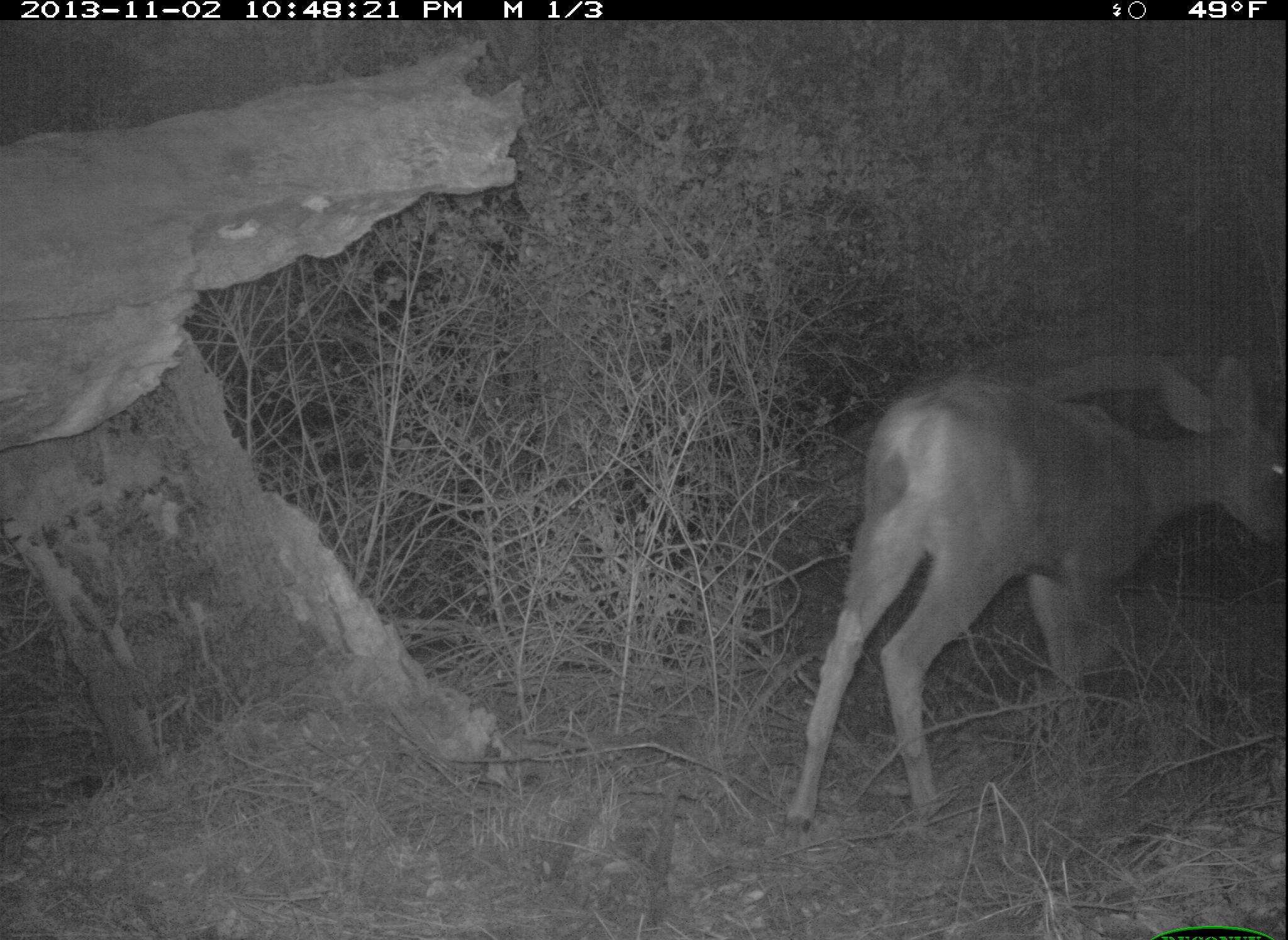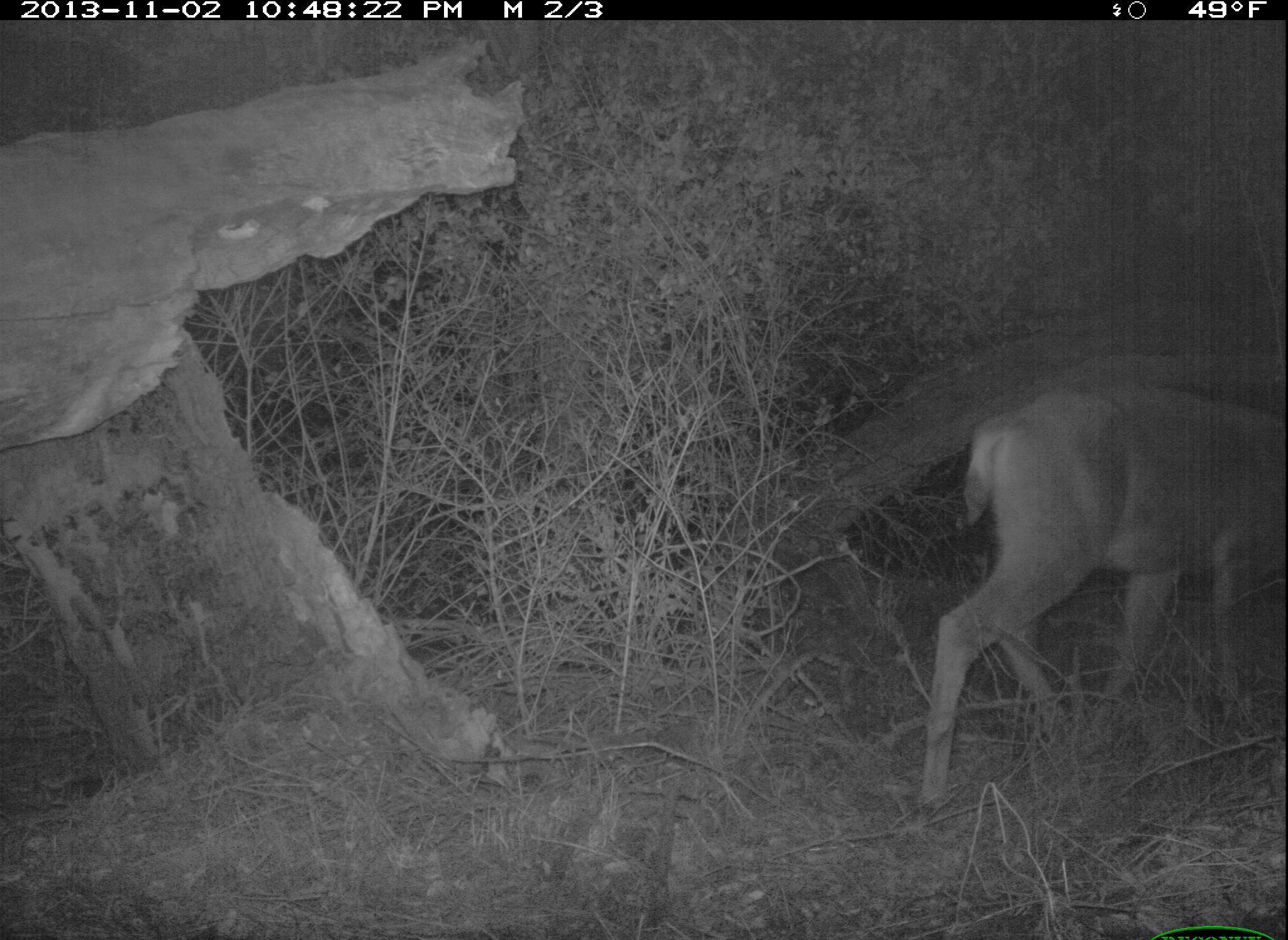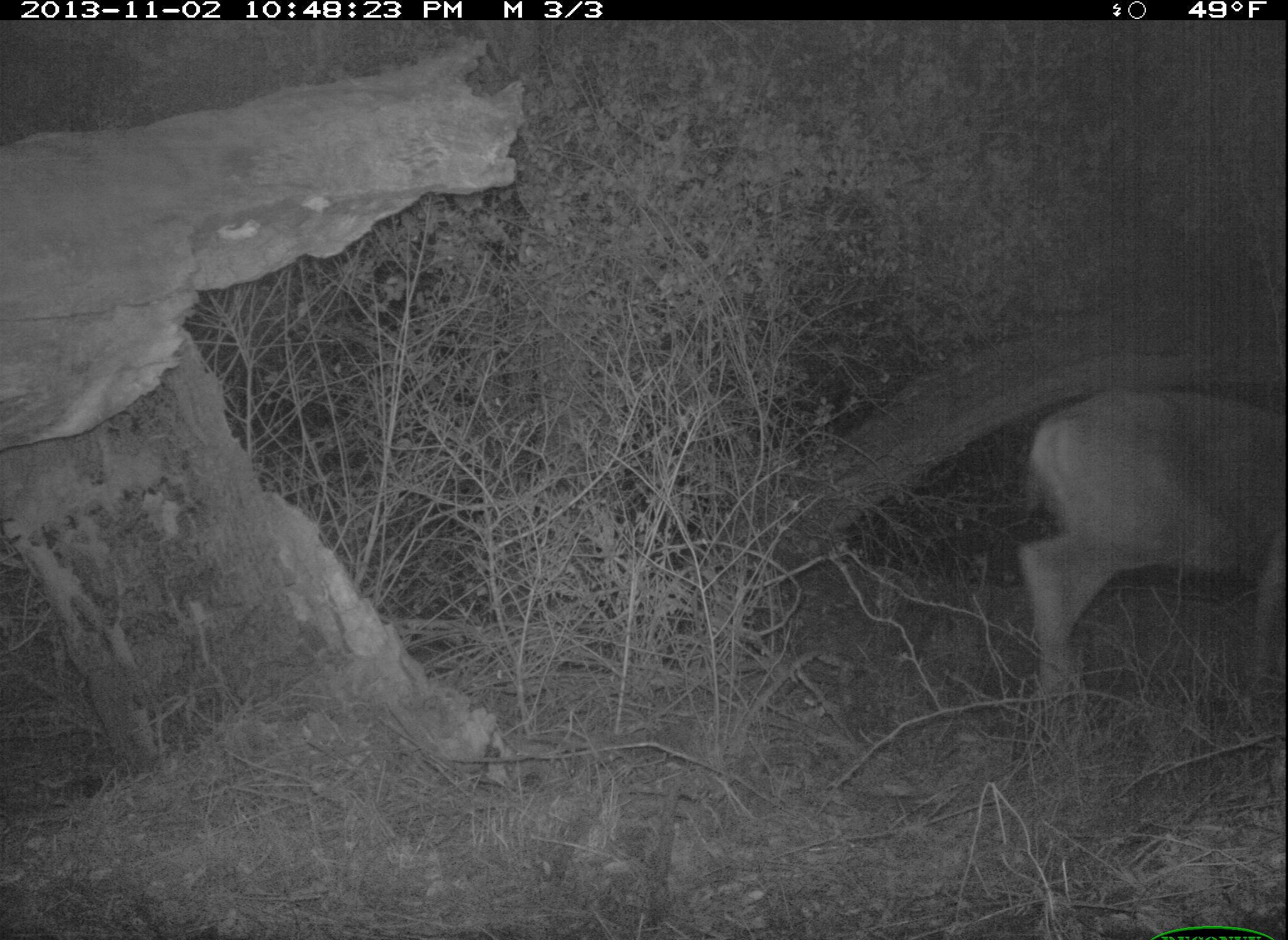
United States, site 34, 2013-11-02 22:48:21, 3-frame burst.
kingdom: Animalia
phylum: Chordata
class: Mammalia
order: Artiodactyla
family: Cervidae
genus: Odocoileus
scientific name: Odocoileus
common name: deer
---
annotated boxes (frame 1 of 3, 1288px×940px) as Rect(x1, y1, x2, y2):
deer: Rect(786, 349, 1288, 838)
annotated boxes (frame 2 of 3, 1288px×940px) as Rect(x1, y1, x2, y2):
deer: Rect(918, 384, 1288, 811)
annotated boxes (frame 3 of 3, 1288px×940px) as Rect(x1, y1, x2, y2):
deer: Rect(1016, 383, 1288, 773)